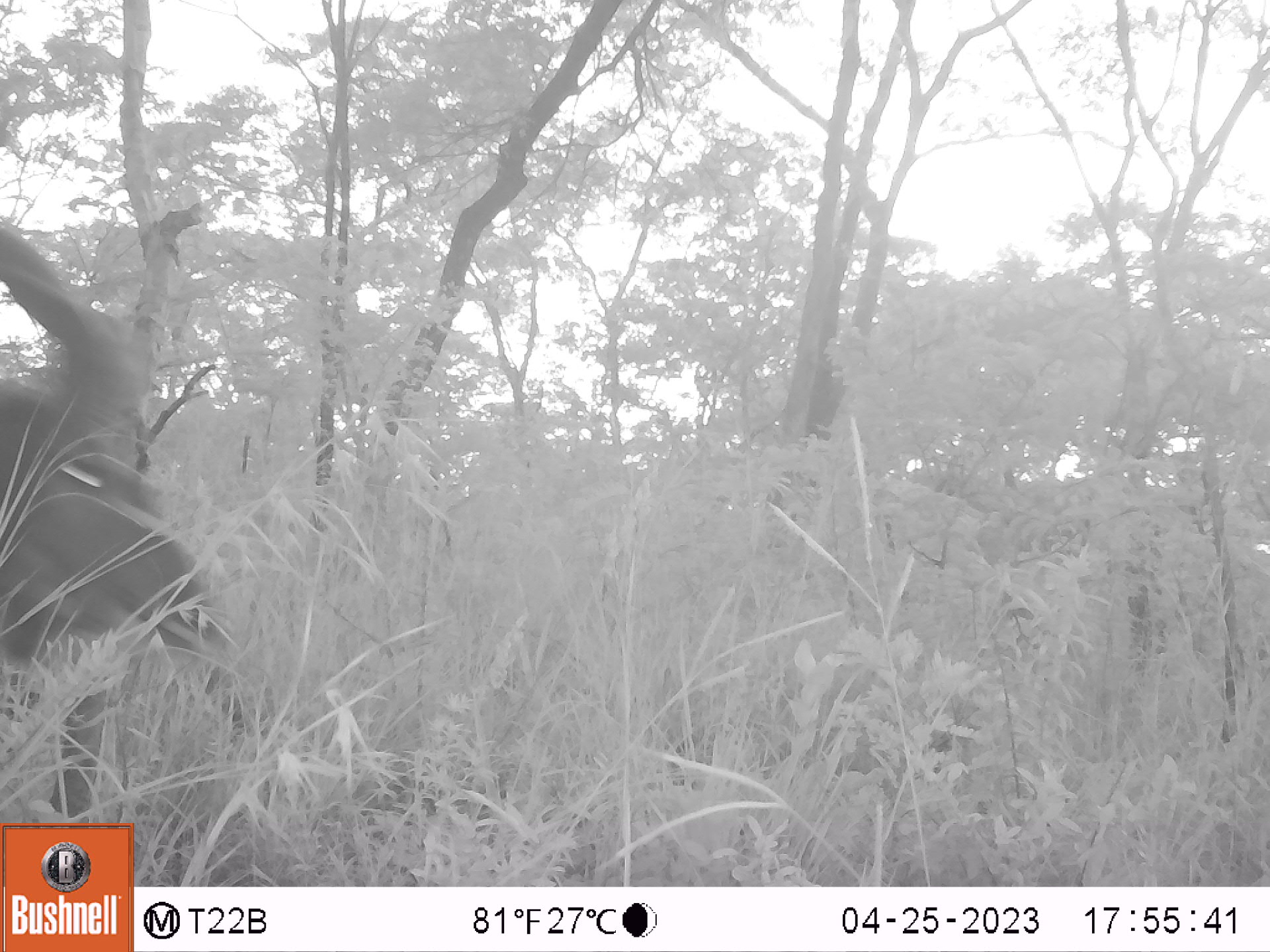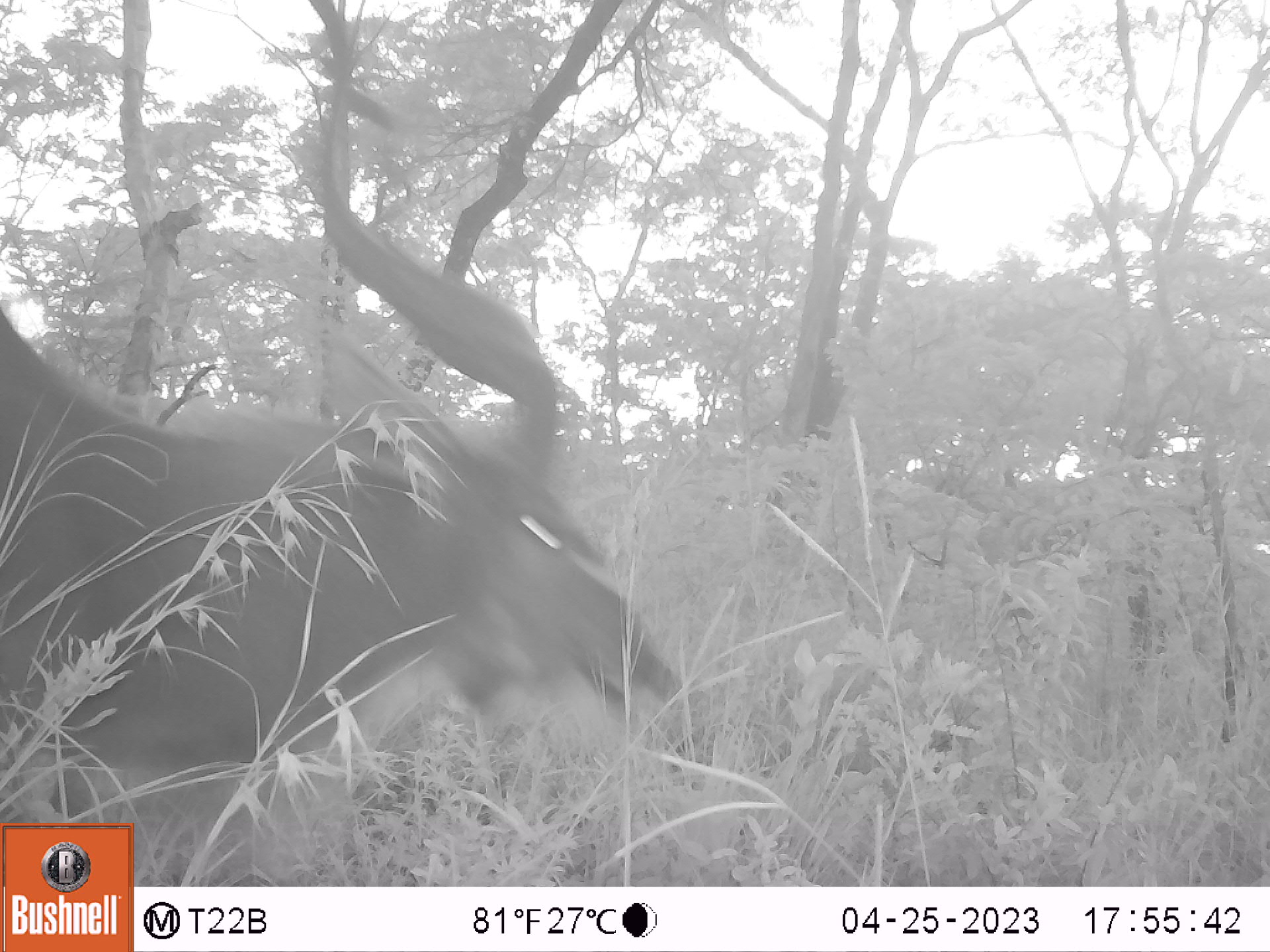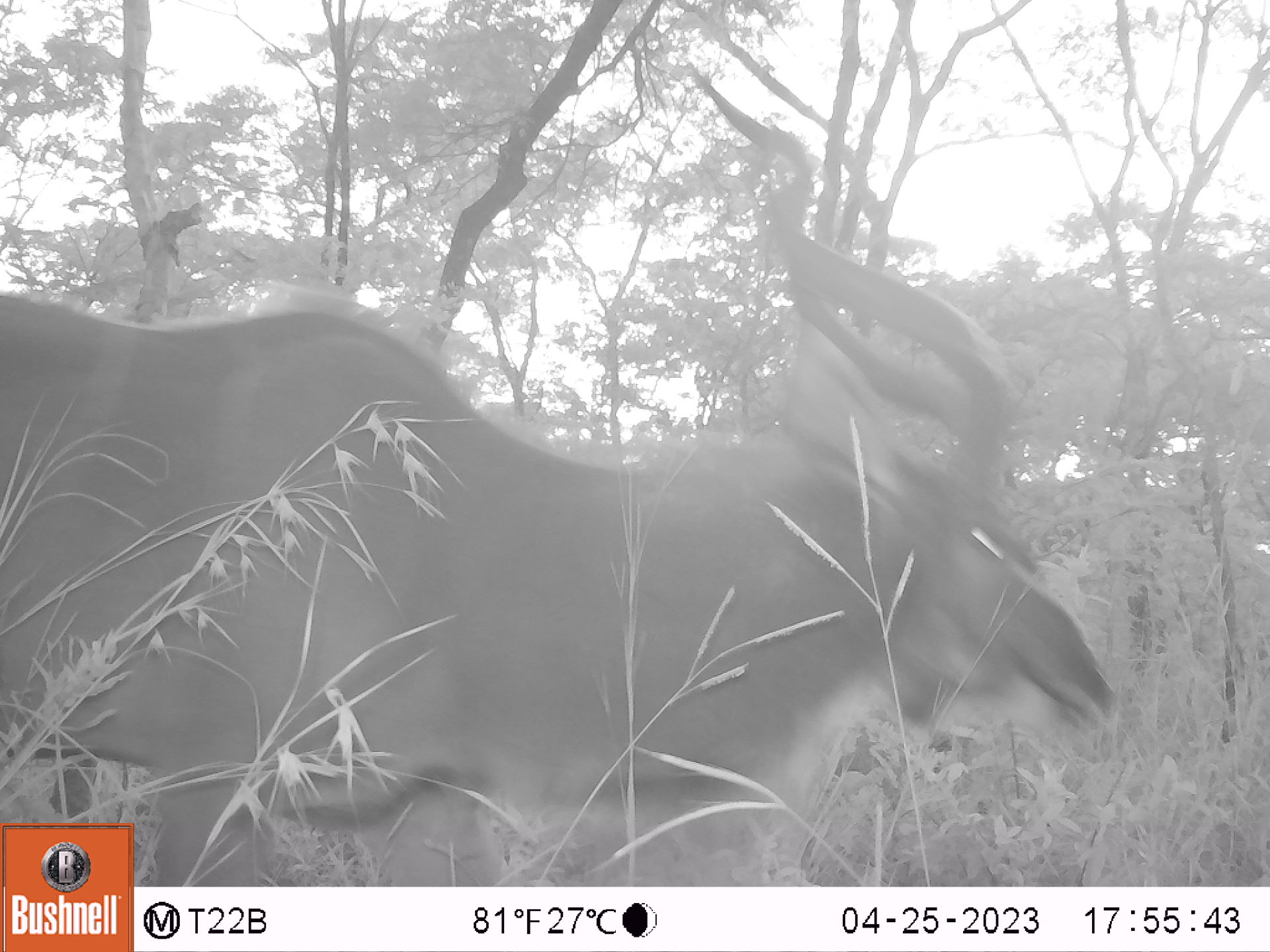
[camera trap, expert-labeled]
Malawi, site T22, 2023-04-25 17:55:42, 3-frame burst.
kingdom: Animalia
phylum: Chordata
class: Mammalia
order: Artiodactyla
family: Bovidae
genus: Tragelaphus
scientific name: Tragelaphus strepsiceros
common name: greater kudu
Greater kudu (Tragelaphus strepsiceros), count 1.